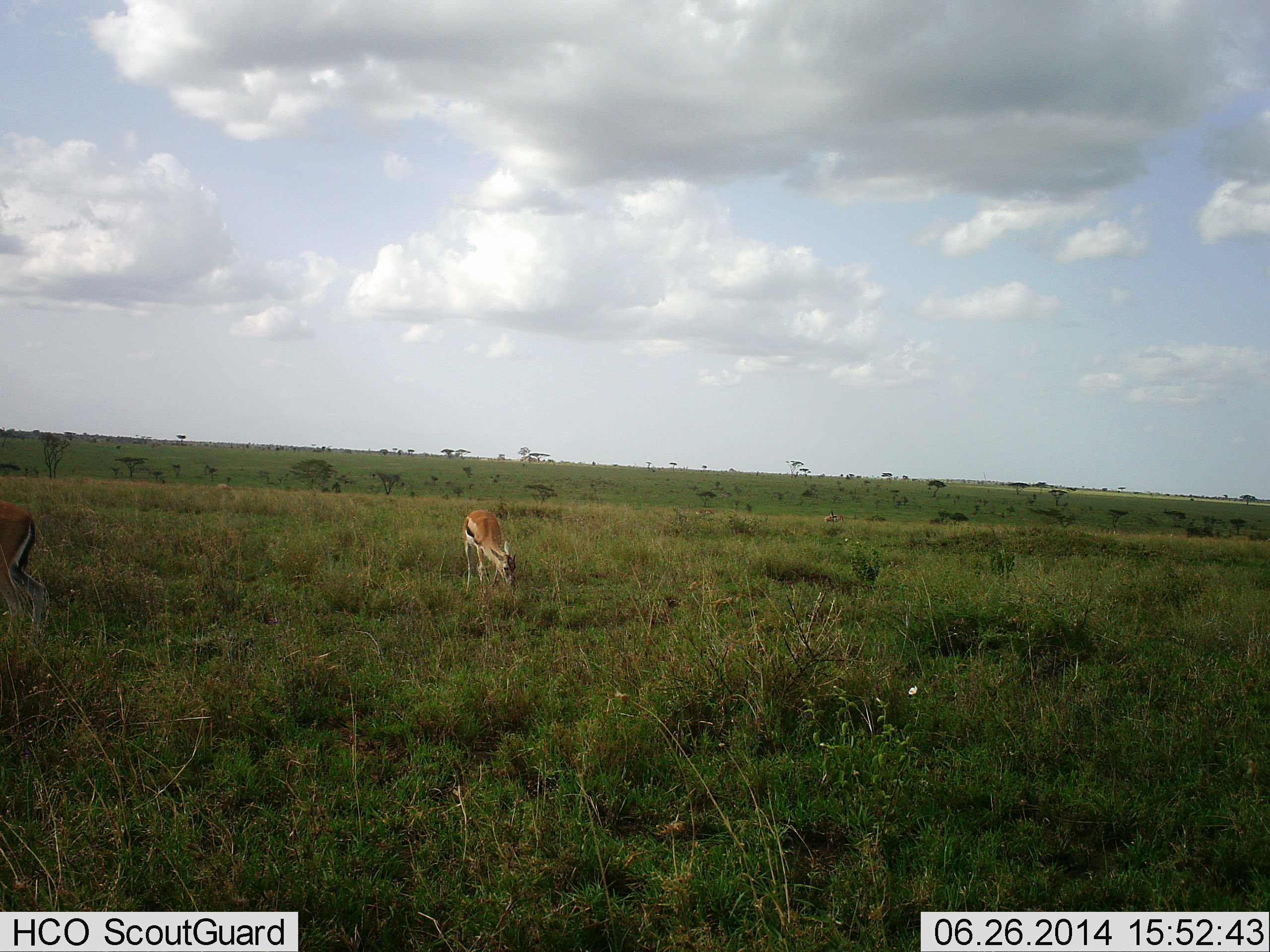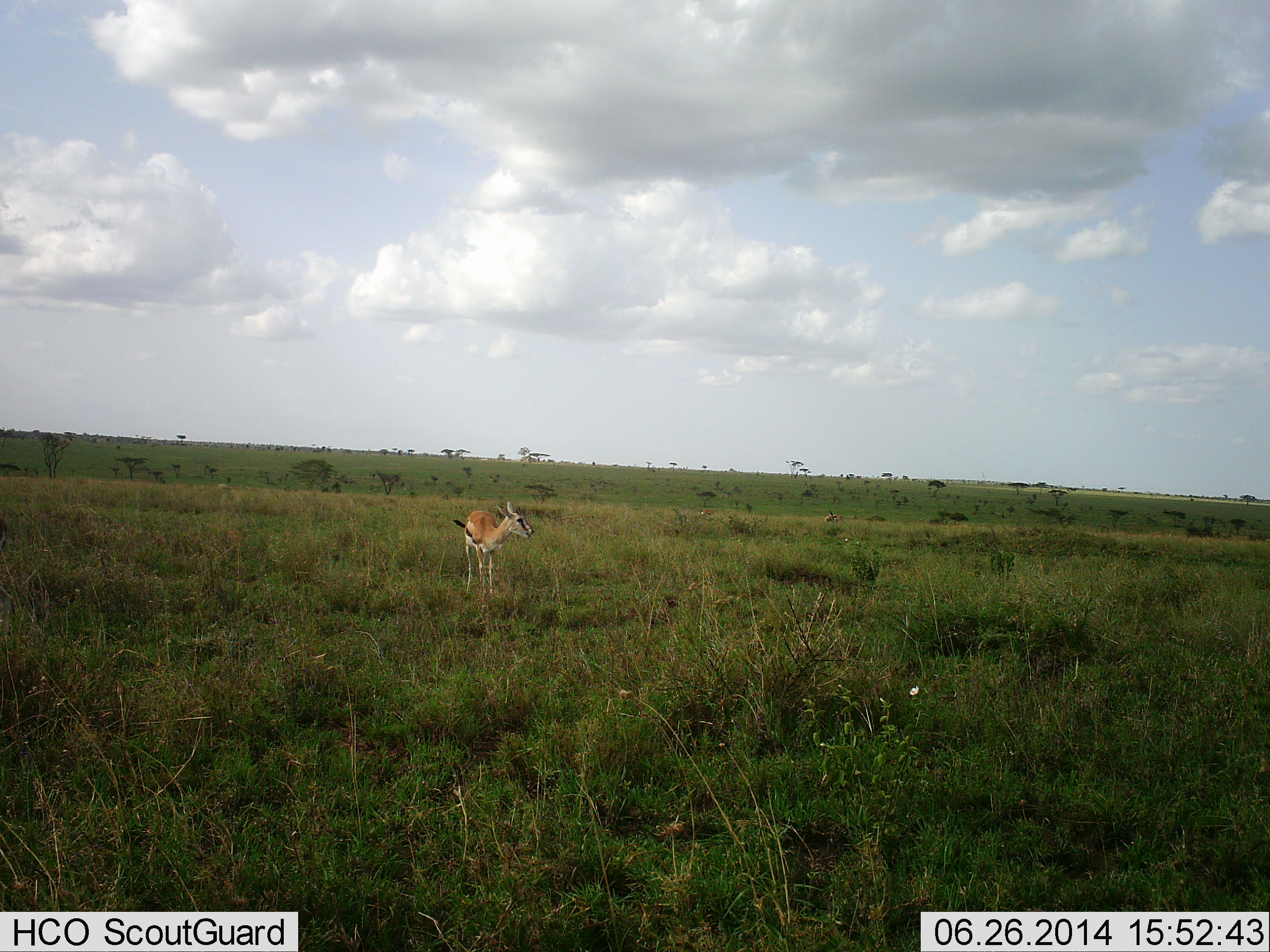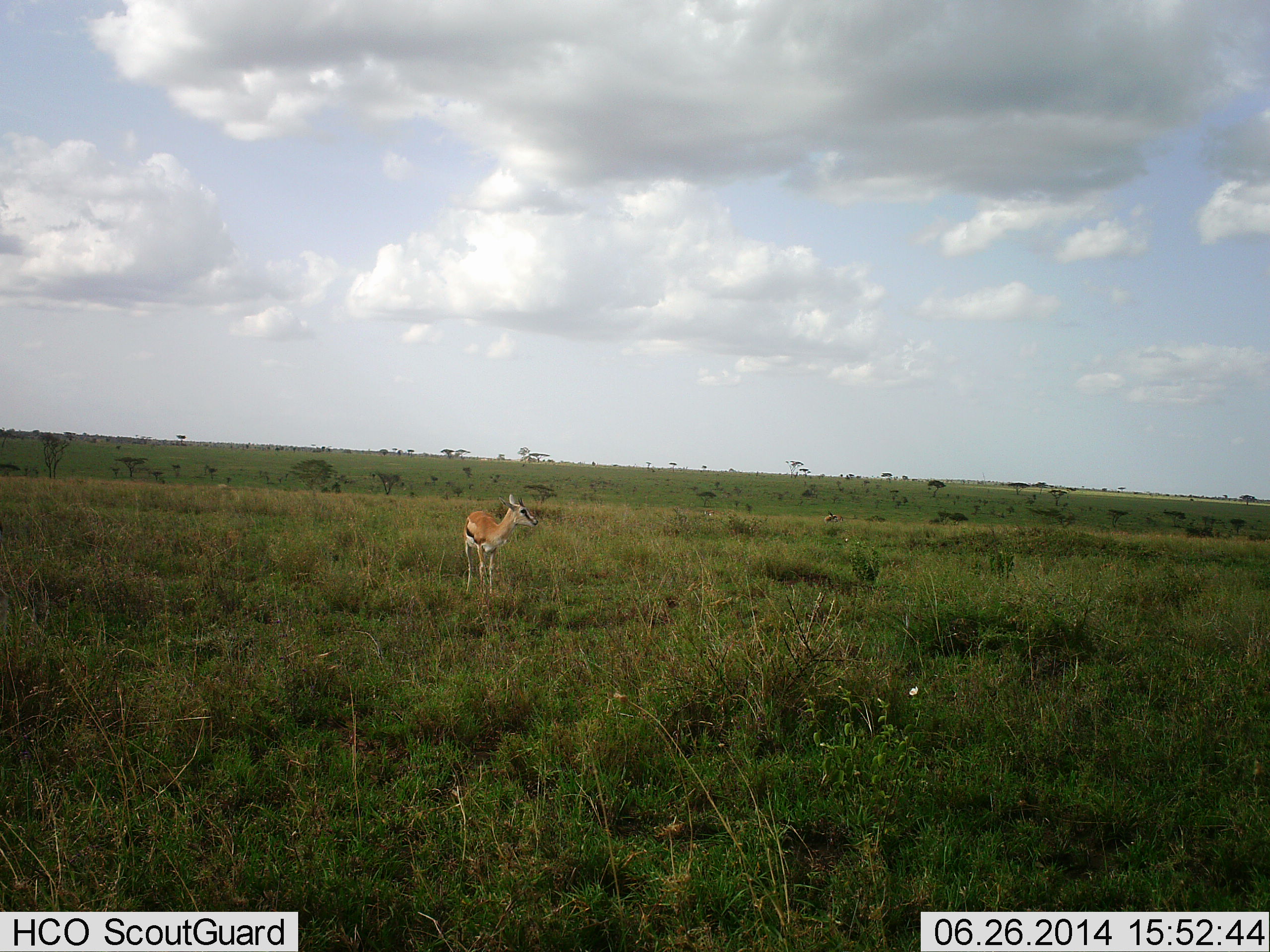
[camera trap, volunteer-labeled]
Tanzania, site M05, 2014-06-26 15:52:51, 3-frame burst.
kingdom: Animalia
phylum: Chordata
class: Mammalia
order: Artiodactyla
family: Bovidae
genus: Eudorcas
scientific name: Eudorcas thomsonii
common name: thomson's gazelle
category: gazellethomsons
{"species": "gazellethomsons (thomson's gazelle) (Eudorcas thomsonii)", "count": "2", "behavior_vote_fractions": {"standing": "60%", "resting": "0%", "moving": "40%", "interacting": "0%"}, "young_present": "10%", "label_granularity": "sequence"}